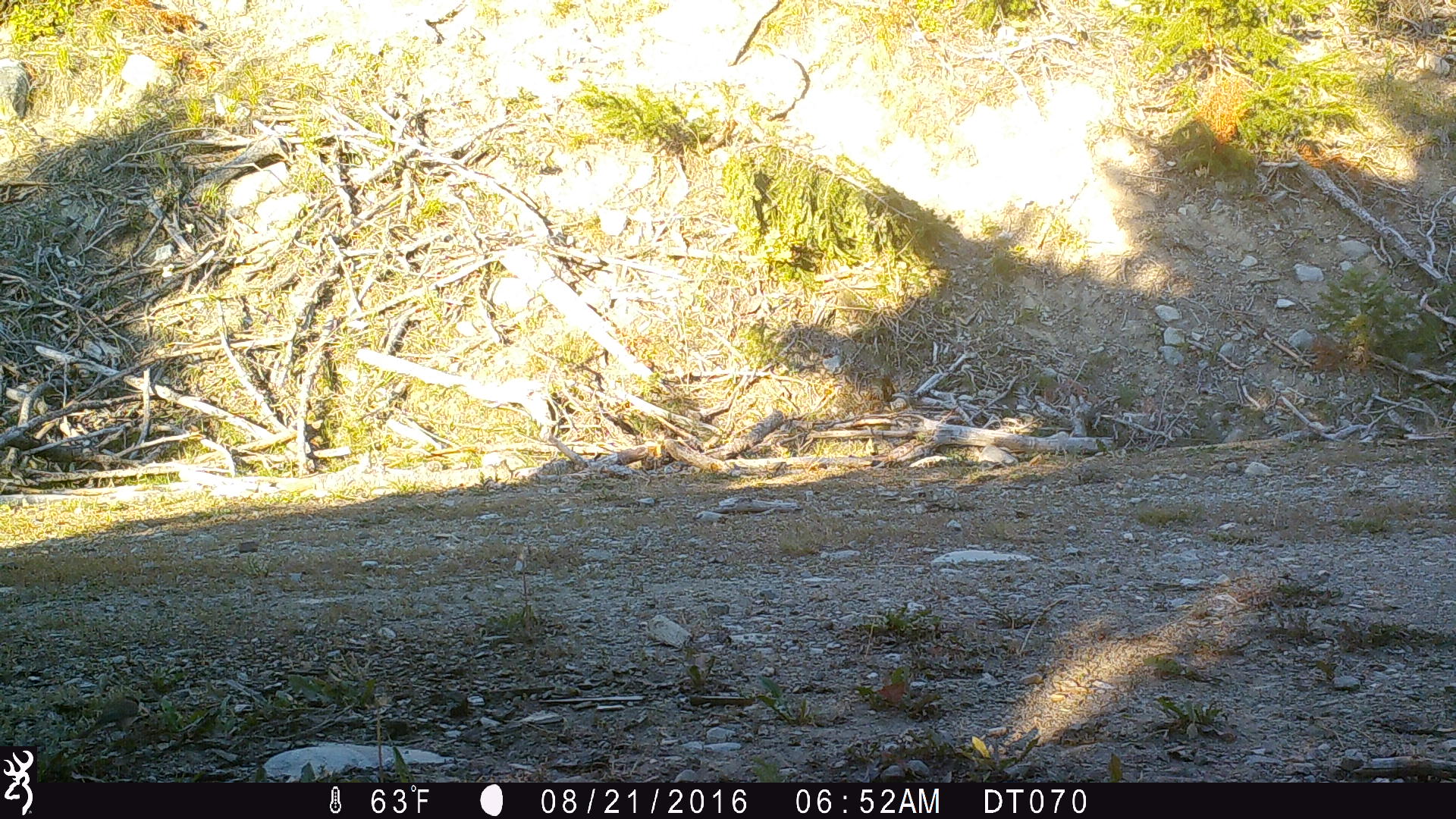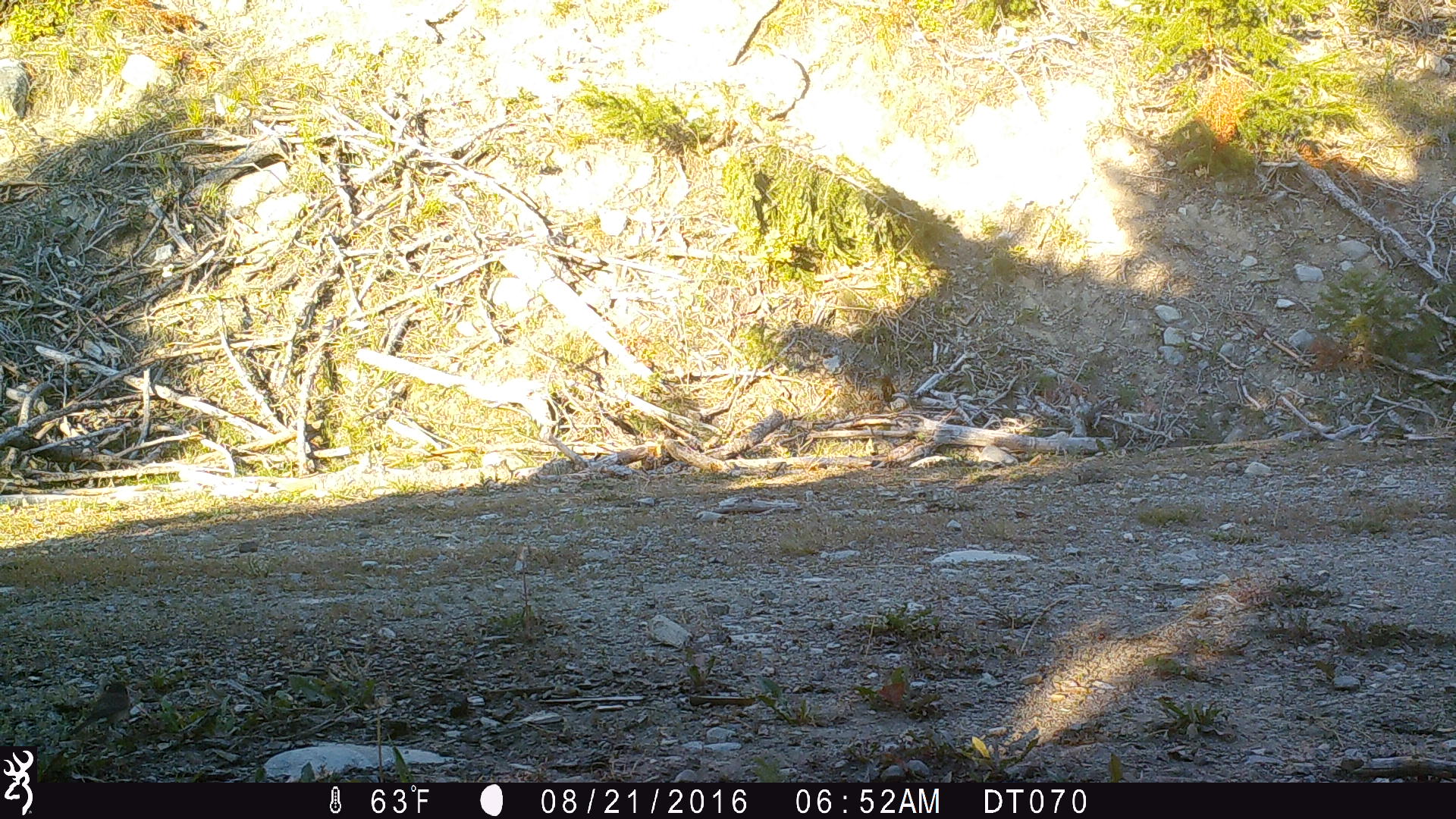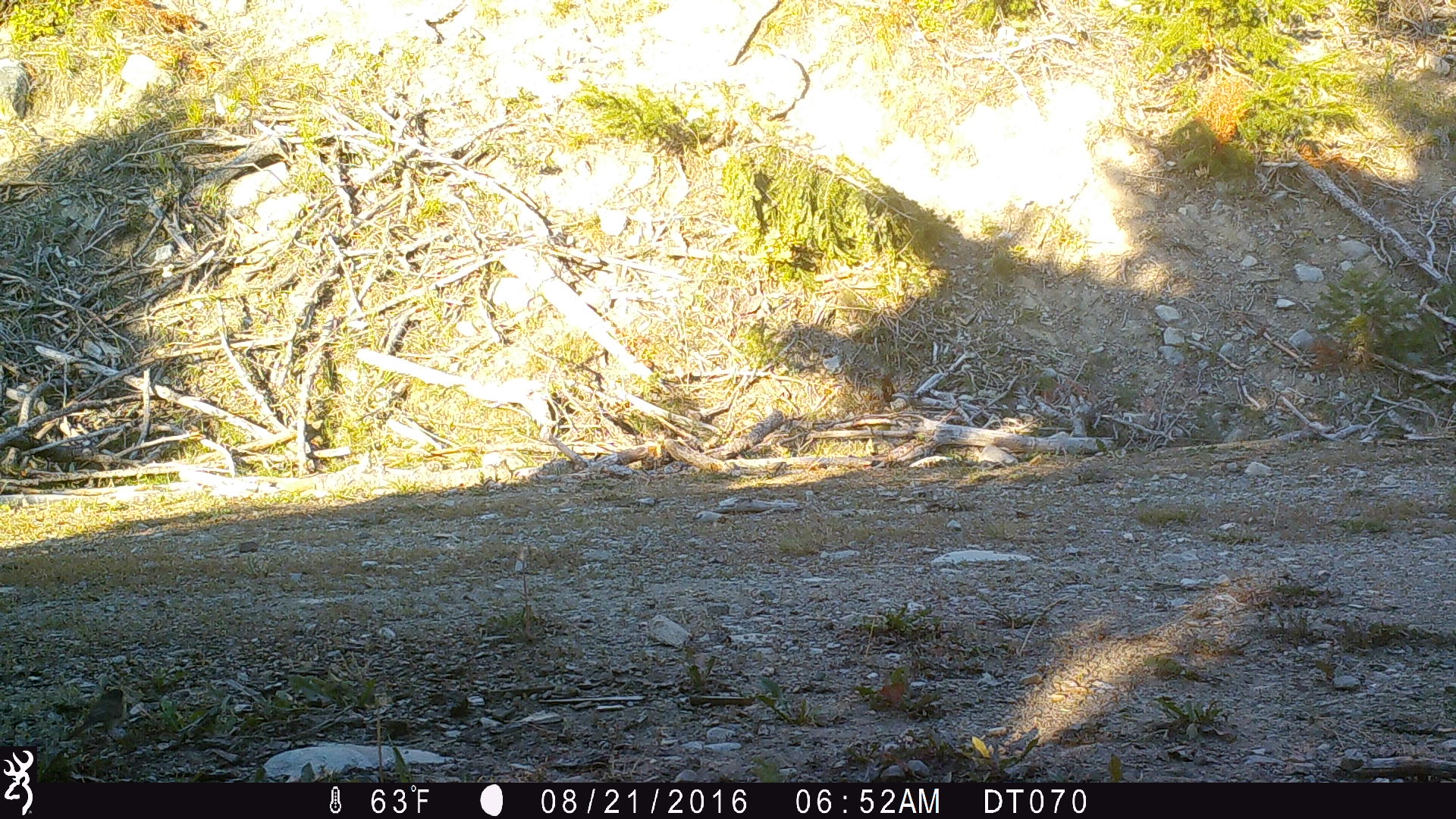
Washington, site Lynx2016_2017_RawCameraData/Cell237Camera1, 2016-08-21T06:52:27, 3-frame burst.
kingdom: Animalia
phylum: Chordata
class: Aves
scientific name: Aves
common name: birds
Aves (birds). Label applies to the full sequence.